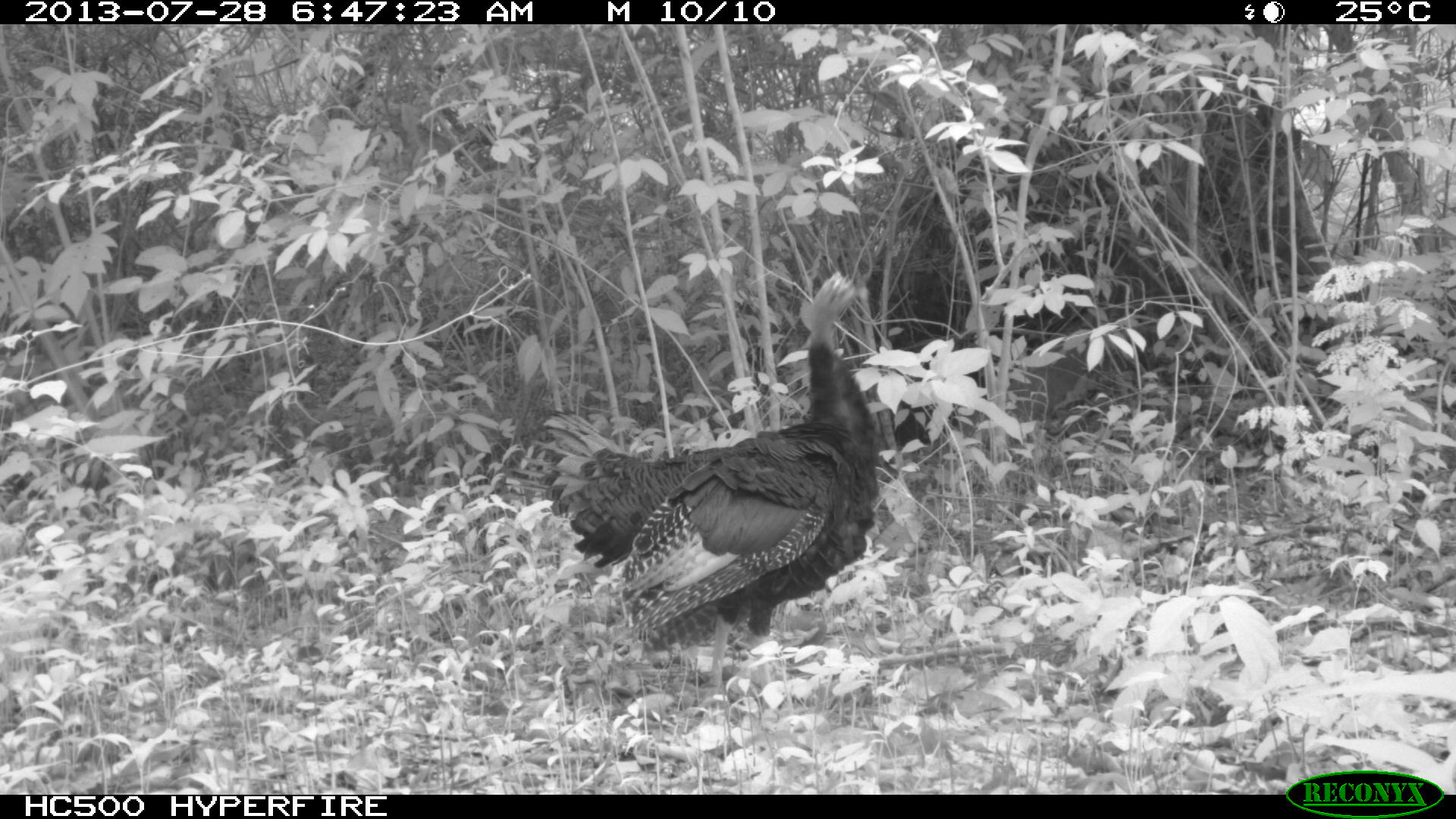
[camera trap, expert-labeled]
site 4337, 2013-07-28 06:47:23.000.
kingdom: Animalia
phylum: Chordata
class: Aves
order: Galliformes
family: Phasianidae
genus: Meleagris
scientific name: Meleagris ocellata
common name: ocellated turkey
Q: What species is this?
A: Meleagris ocellata (ocellated turkey).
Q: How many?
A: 1.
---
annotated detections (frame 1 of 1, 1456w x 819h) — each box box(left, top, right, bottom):
meleagris ocellata: box(546, 269, 880, 692)